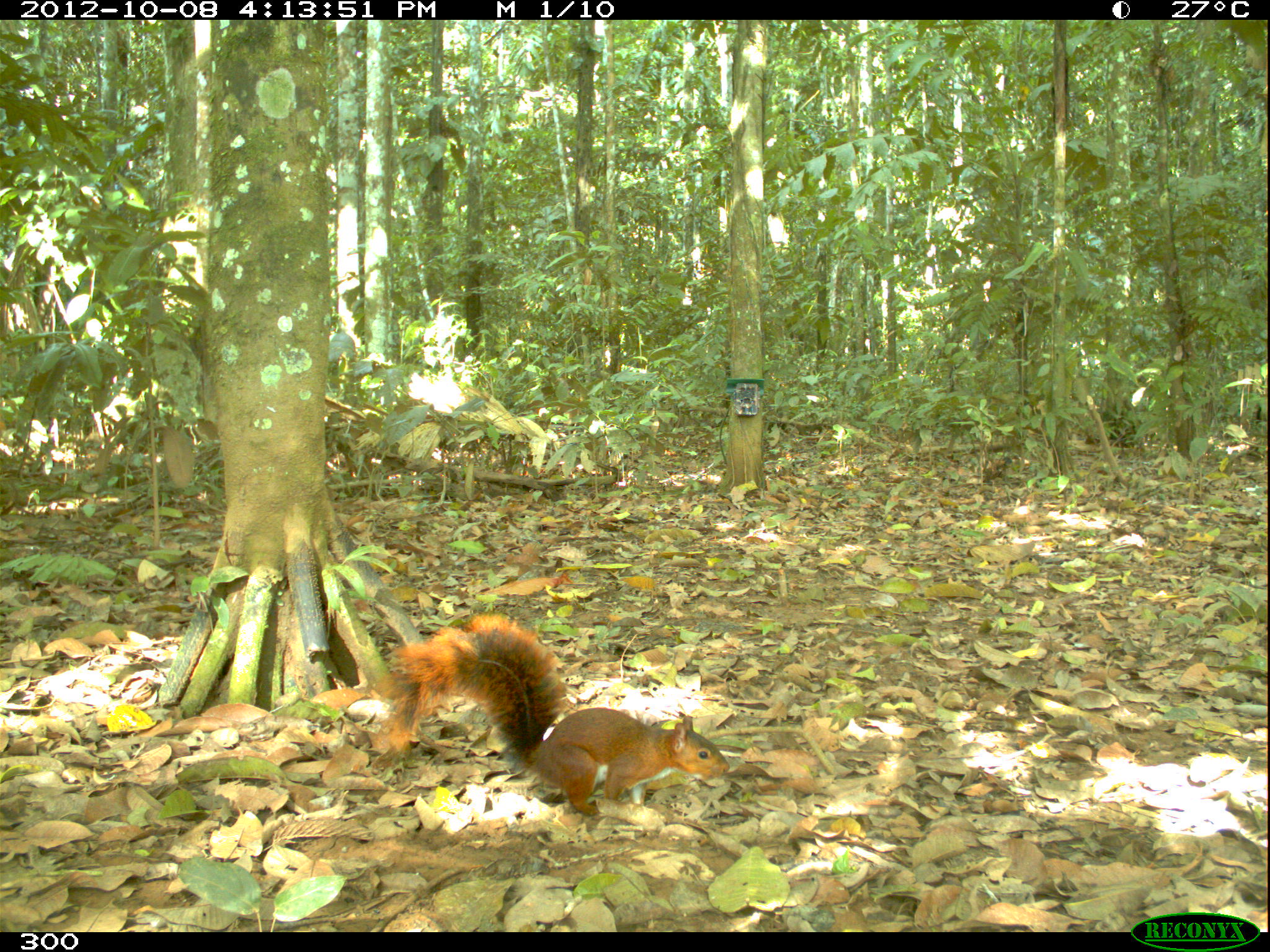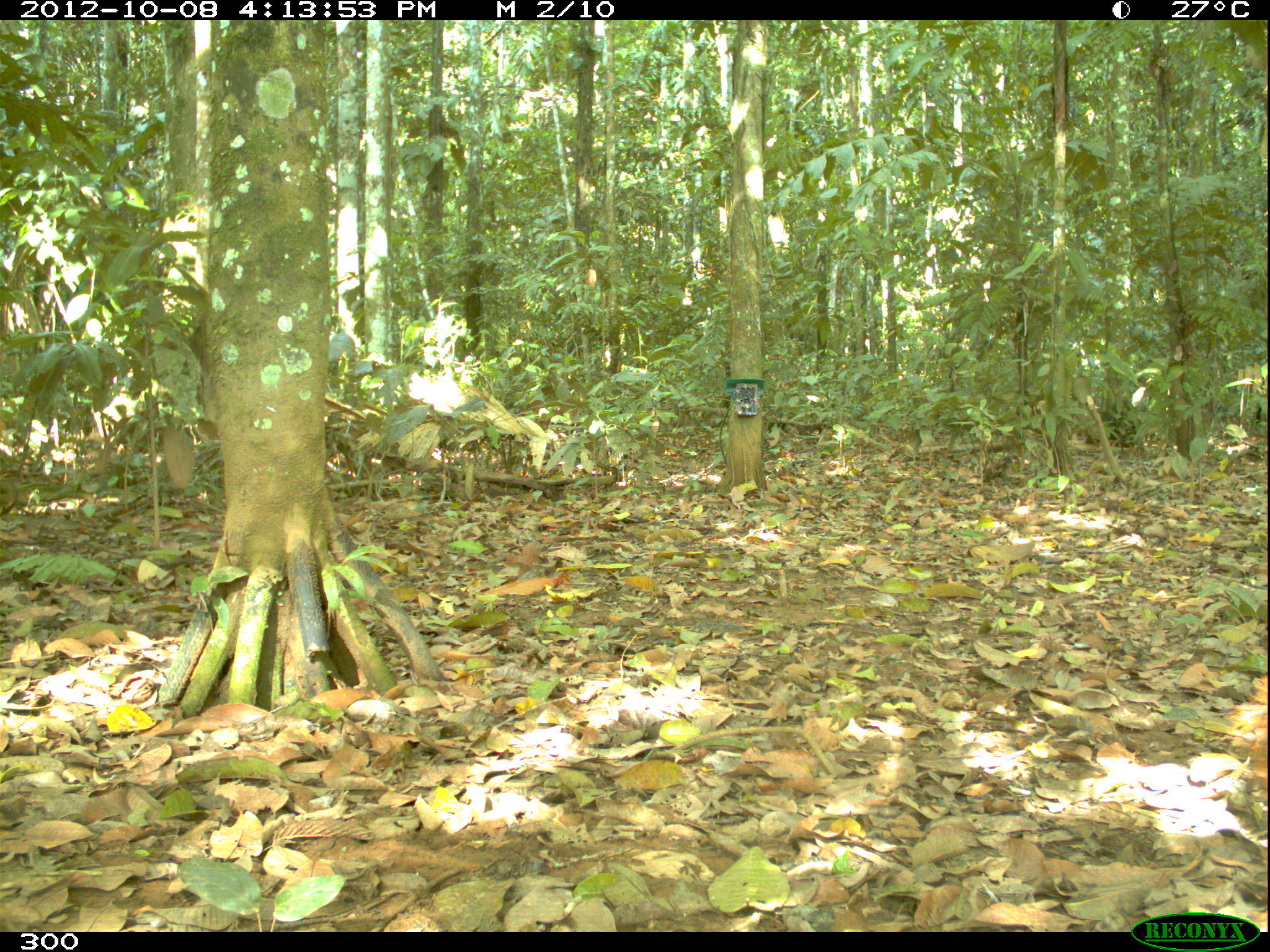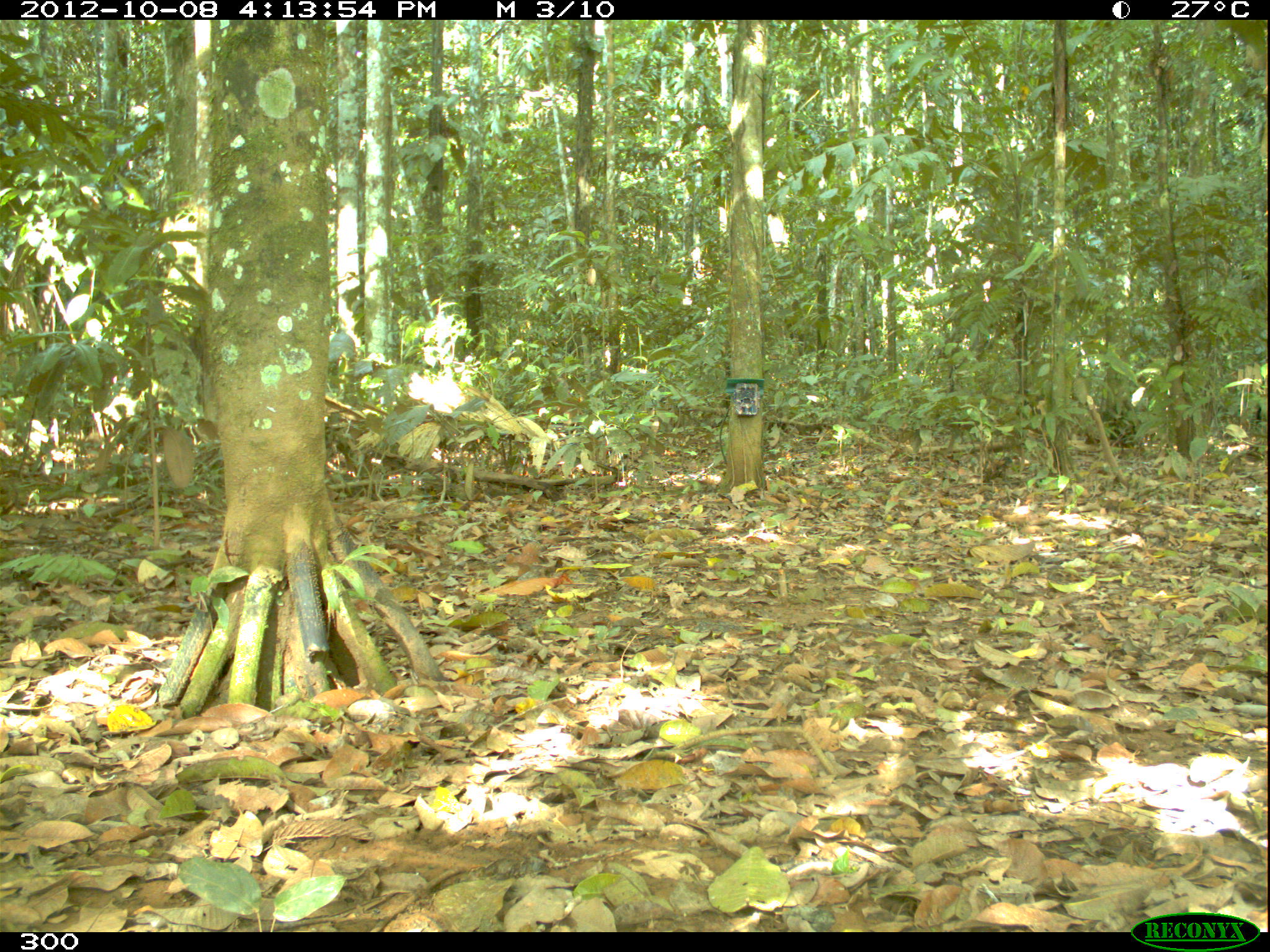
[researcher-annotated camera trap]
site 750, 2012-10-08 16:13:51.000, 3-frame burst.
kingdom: Animalia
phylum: Chordata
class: Mammalia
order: Rodentia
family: Sciuridae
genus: Sciurus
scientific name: Sciurus spadiceus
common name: southern amazon red squirrel